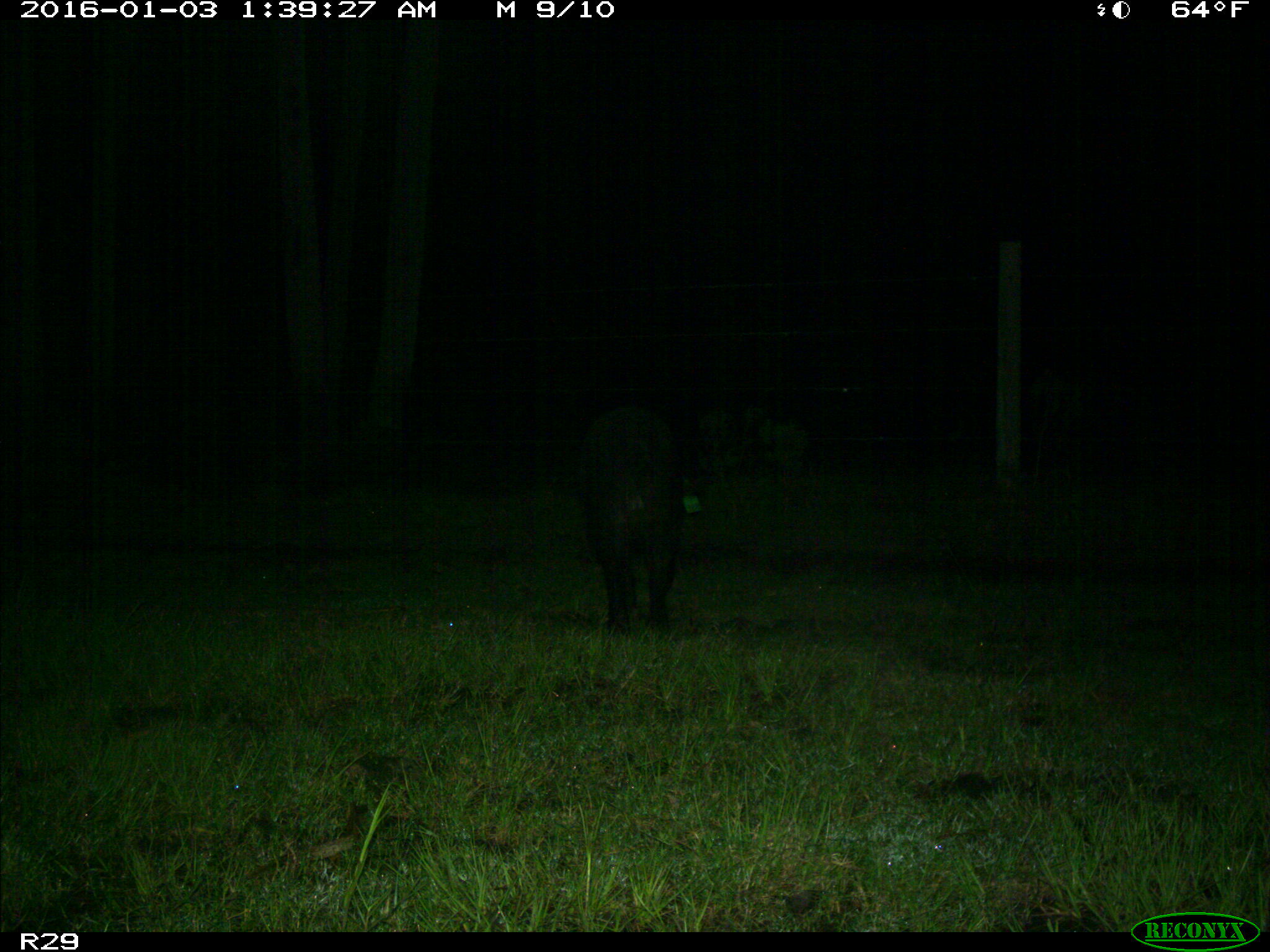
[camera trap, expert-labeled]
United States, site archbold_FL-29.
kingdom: Animalia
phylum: Chordata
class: Mammalia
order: Artiodactyla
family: Suidae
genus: Sus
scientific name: Sus scrofa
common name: wild boar